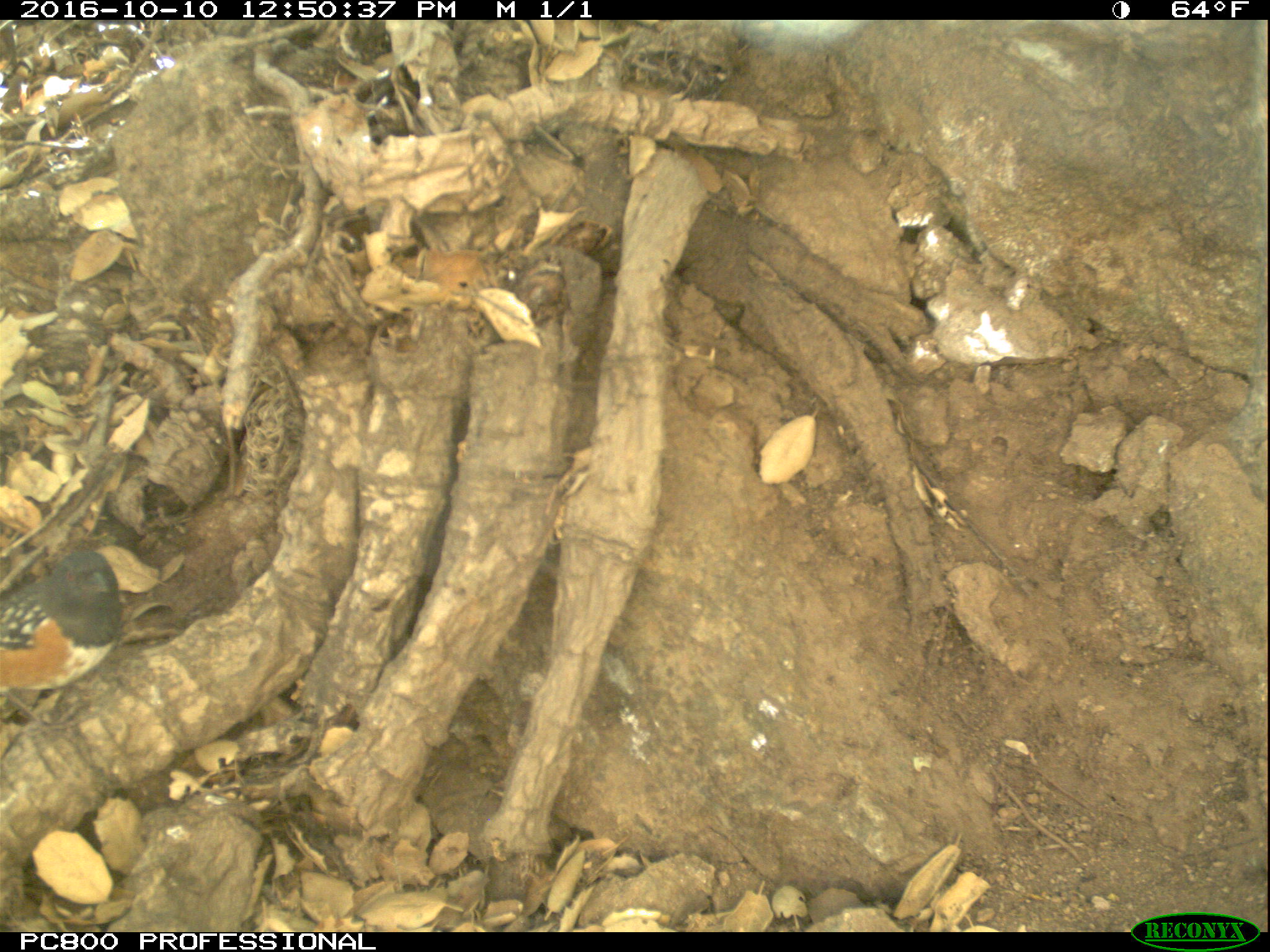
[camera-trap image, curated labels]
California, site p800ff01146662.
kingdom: Animalia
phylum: Chordata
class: Aves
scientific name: Aves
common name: bird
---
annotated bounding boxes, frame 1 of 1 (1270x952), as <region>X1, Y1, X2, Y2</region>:
bird: <region>0, 545, 125, 734</region>